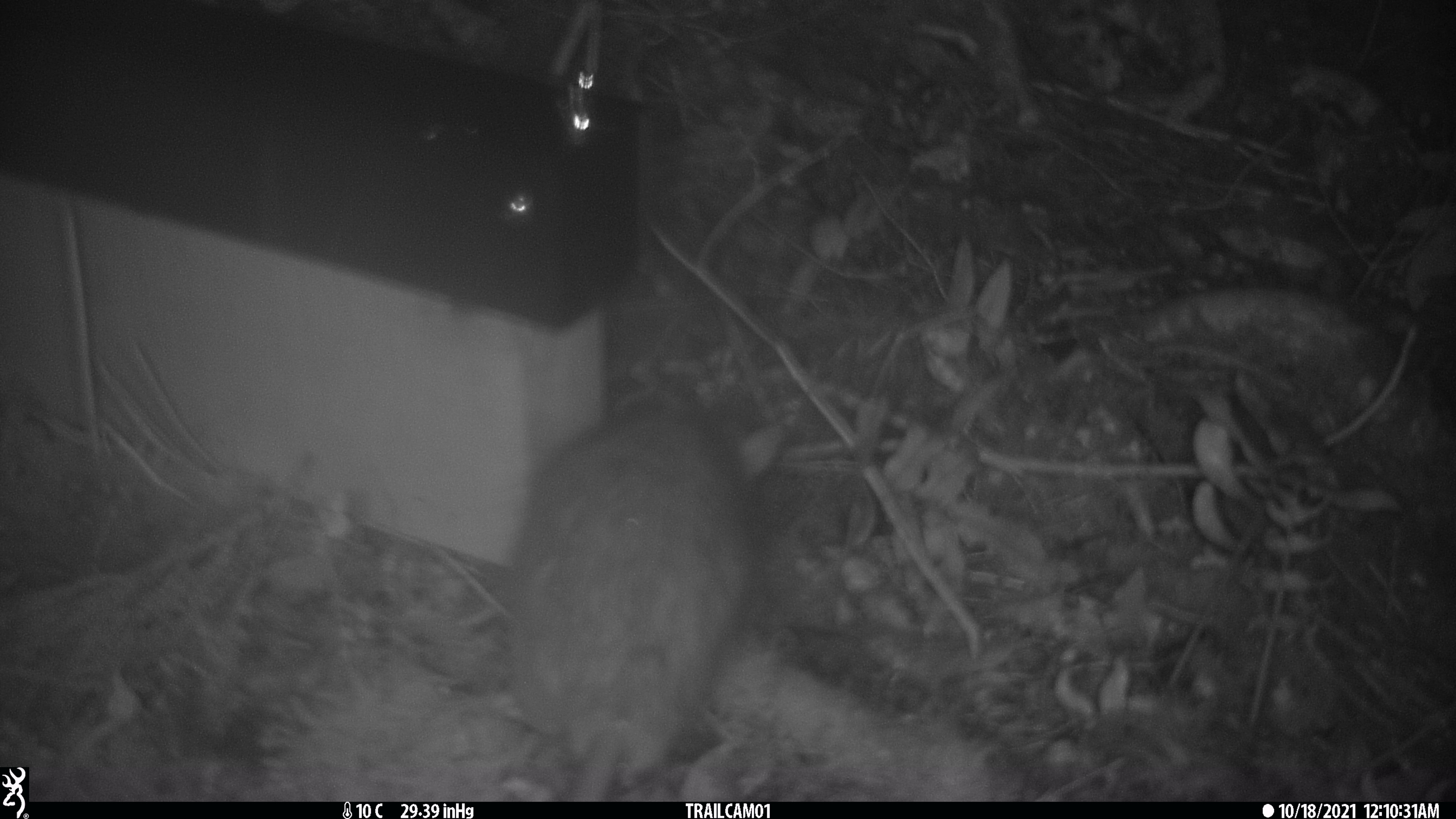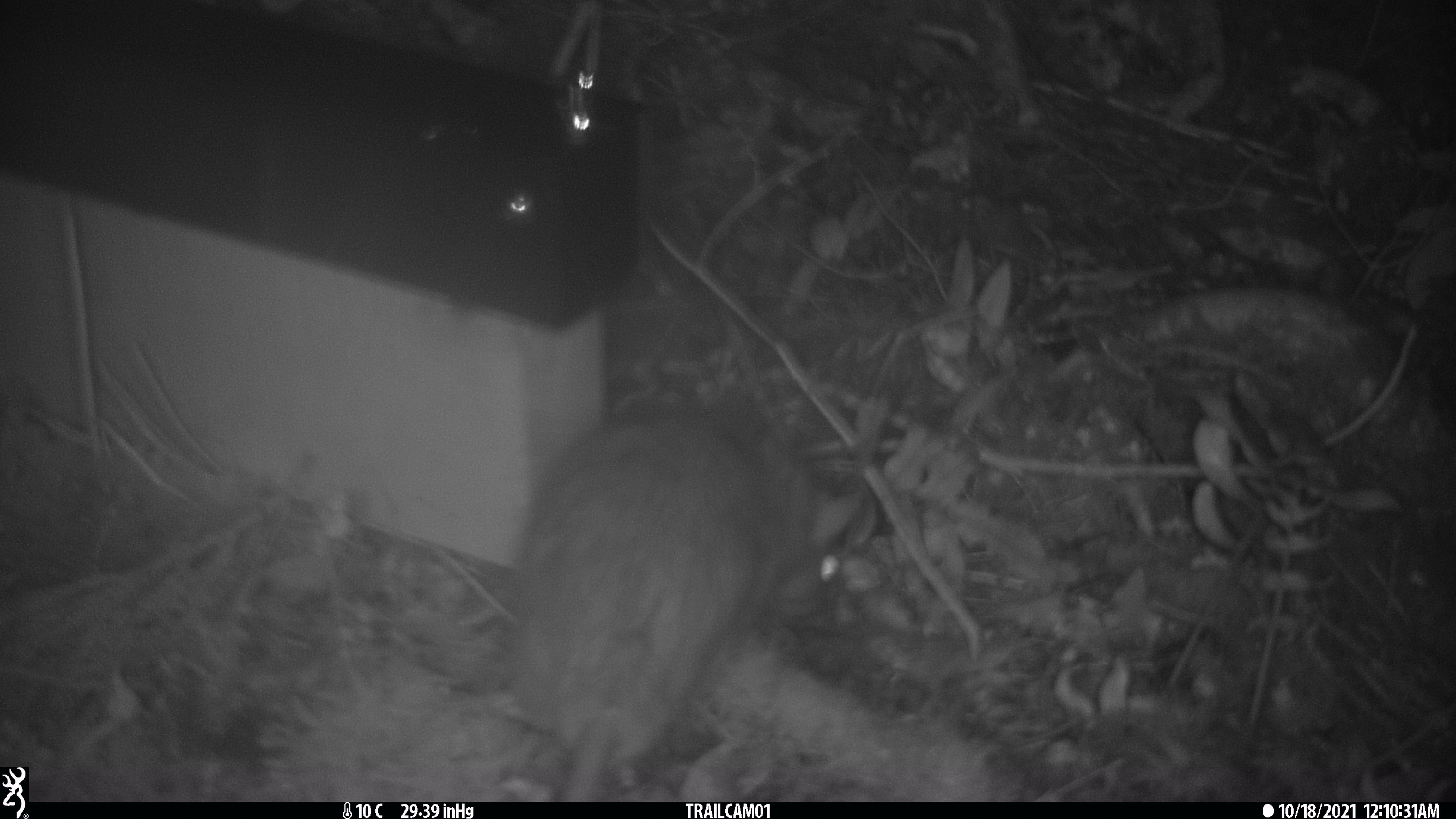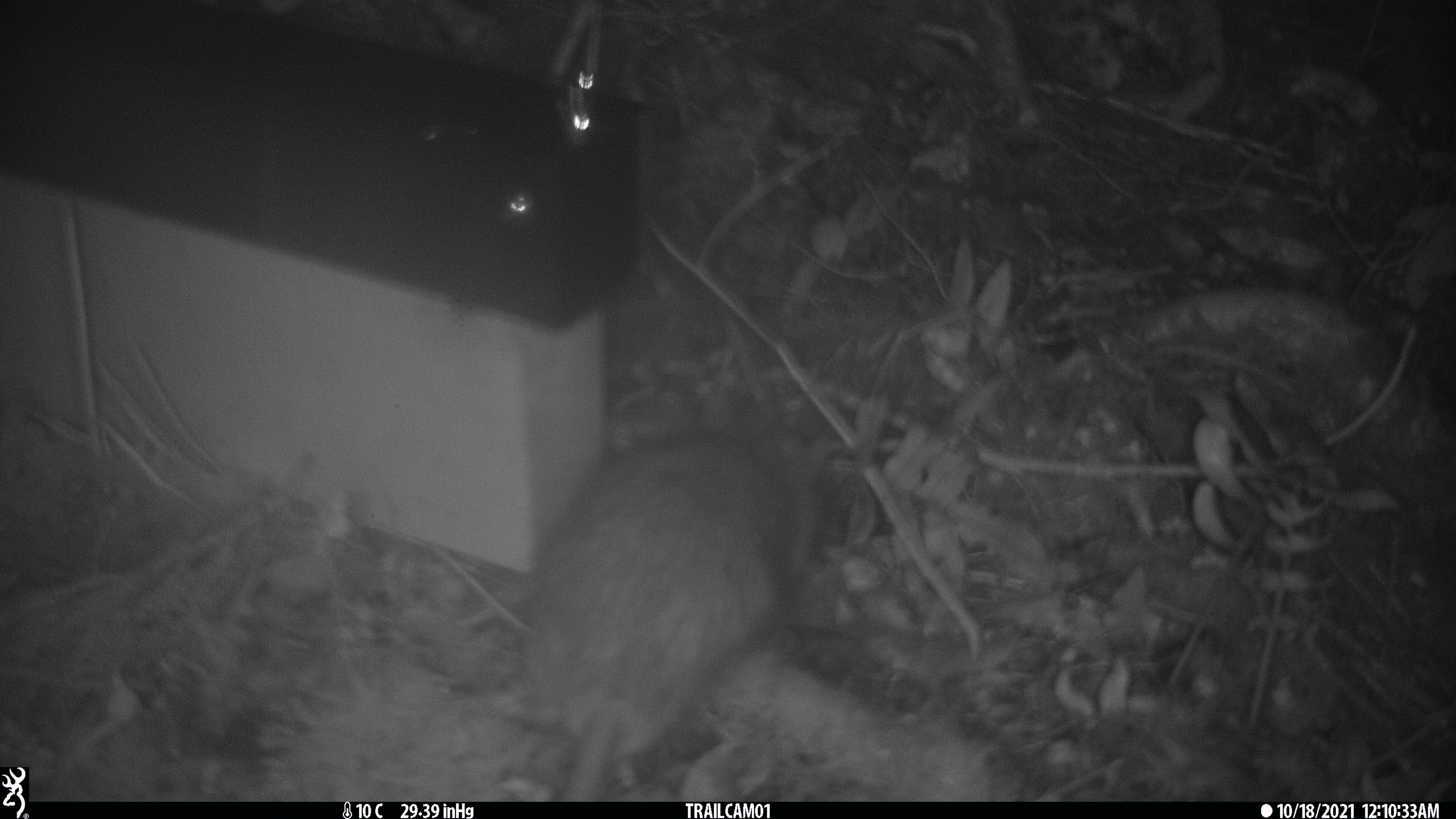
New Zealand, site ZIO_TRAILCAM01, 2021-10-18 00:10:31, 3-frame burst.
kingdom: Animalia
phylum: Chordata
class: Mammalia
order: Rodentia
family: Muridae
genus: Rattus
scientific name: Rattus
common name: rat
Rat (Rattus).